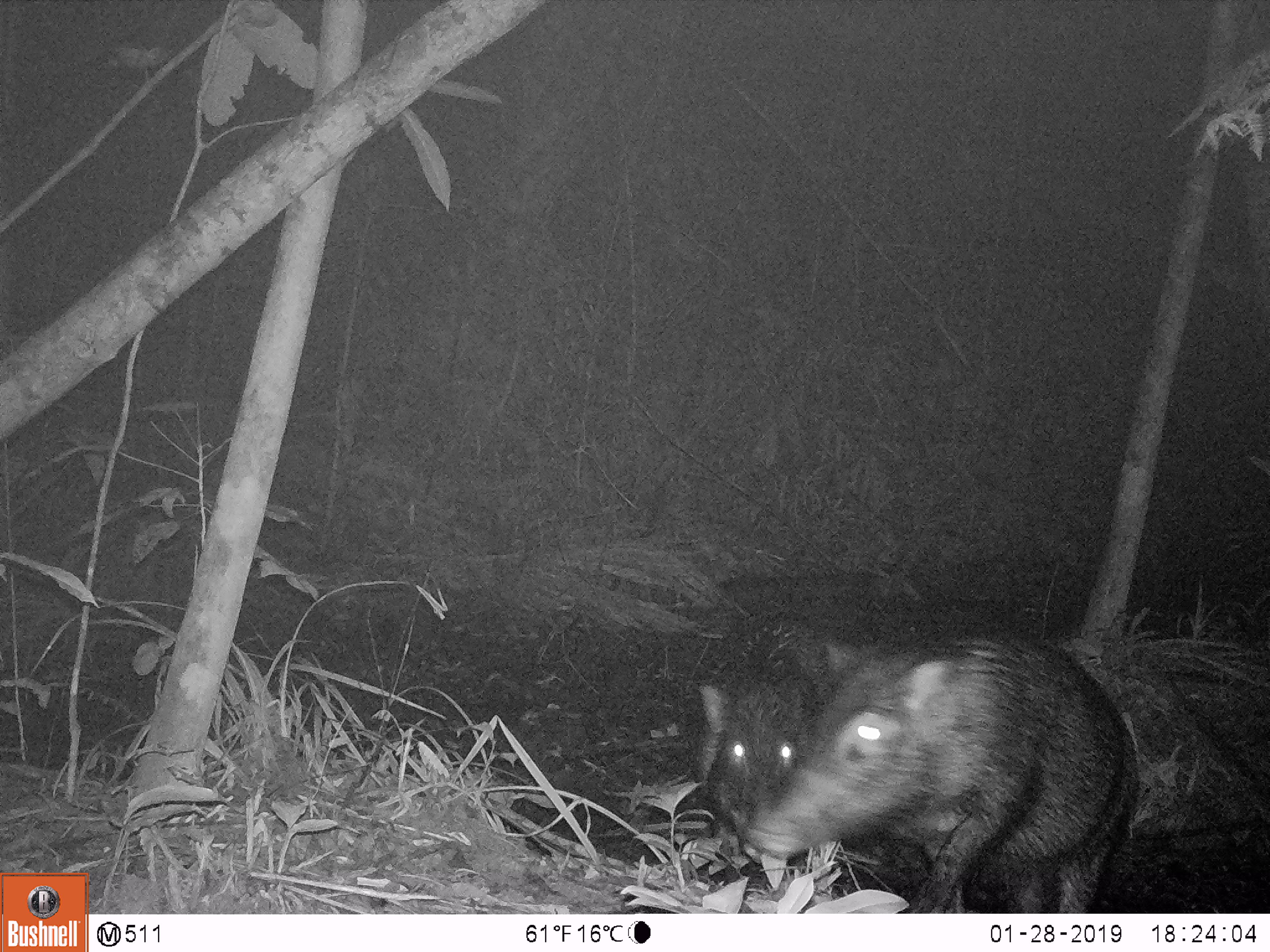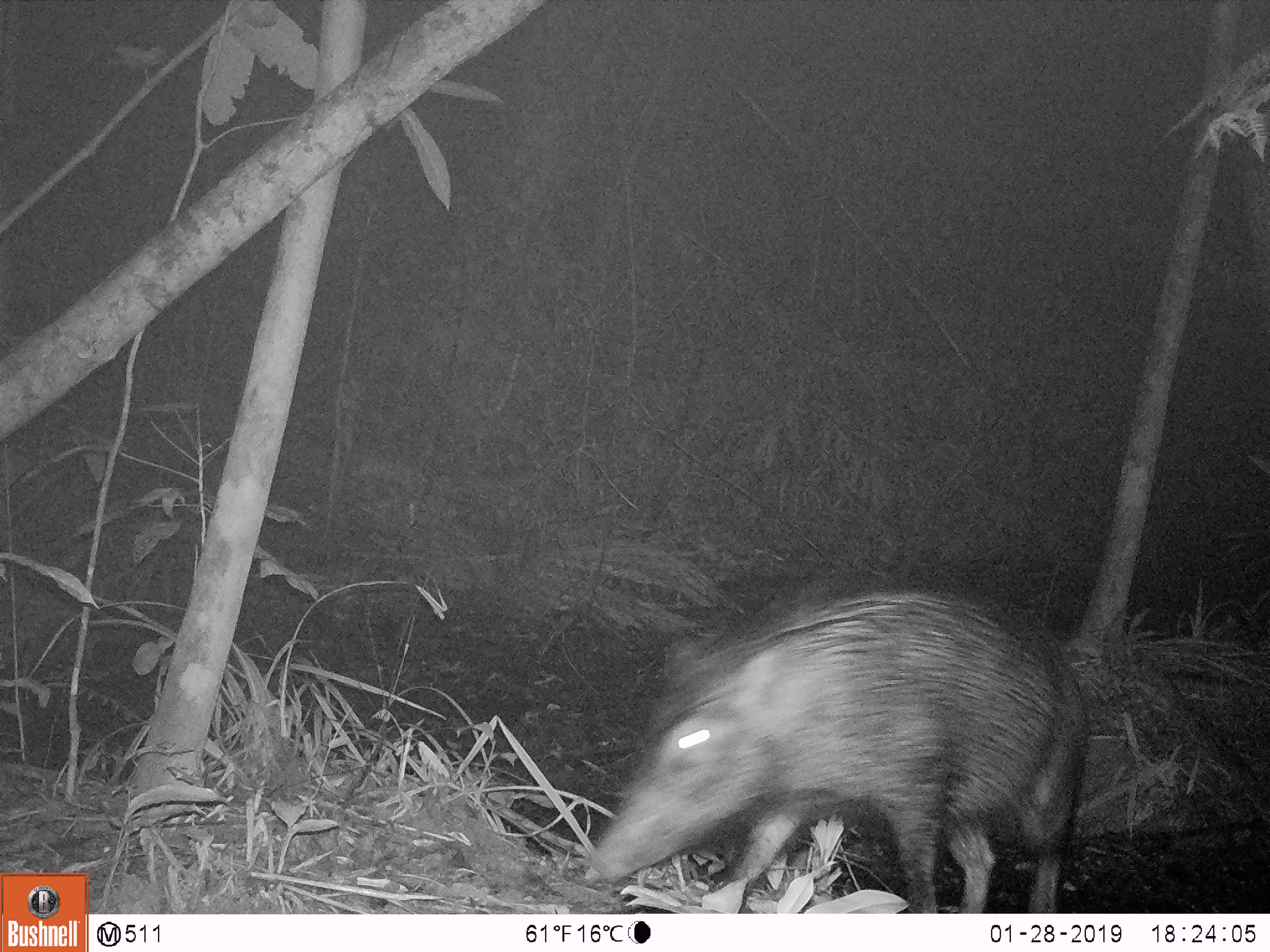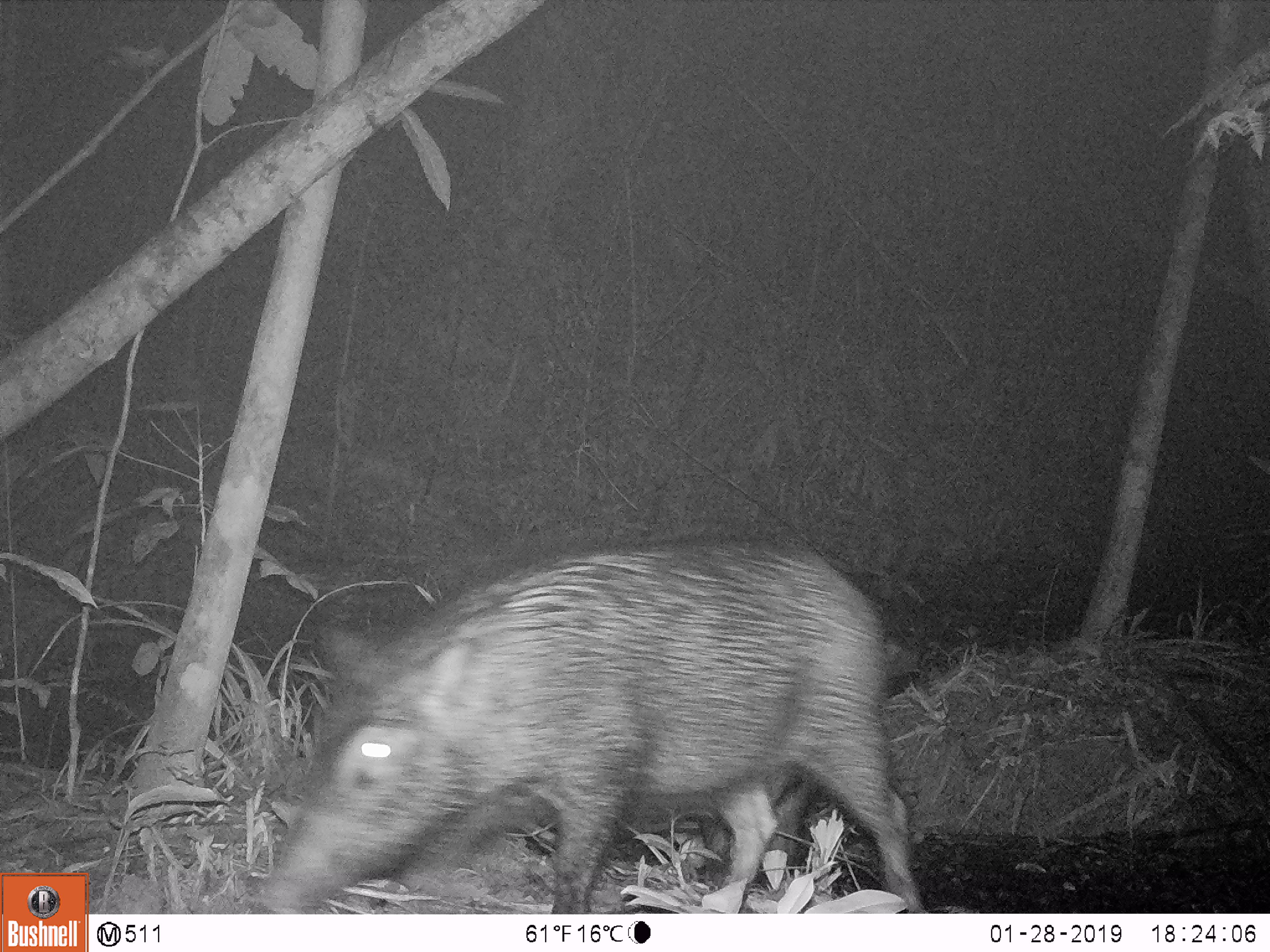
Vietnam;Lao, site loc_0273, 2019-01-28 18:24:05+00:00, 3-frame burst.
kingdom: Animalia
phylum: Chordata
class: Mammalia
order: Artiodactyla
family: Suidae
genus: Sus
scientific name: Sus scrofa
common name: eurasian wild pig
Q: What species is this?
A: Eurasian wild pig (Sus scrofa).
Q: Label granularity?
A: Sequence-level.